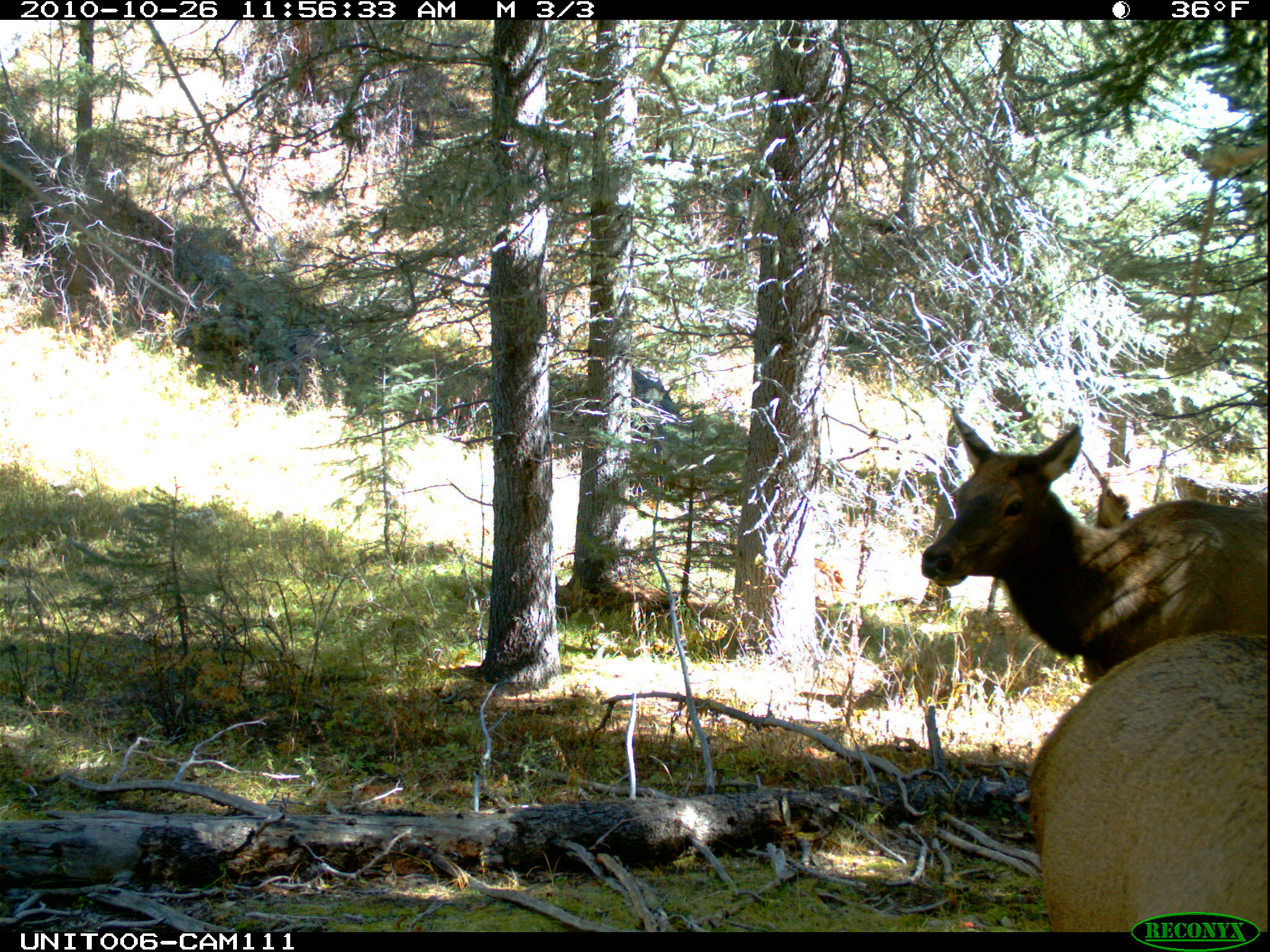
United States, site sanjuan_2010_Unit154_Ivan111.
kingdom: Animalia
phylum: Chordata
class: Mammalia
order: Artiodactyla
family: Cervidae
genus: Cervus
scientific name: Cervus elaphus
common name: red deer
Cervus elaphus (red deer).